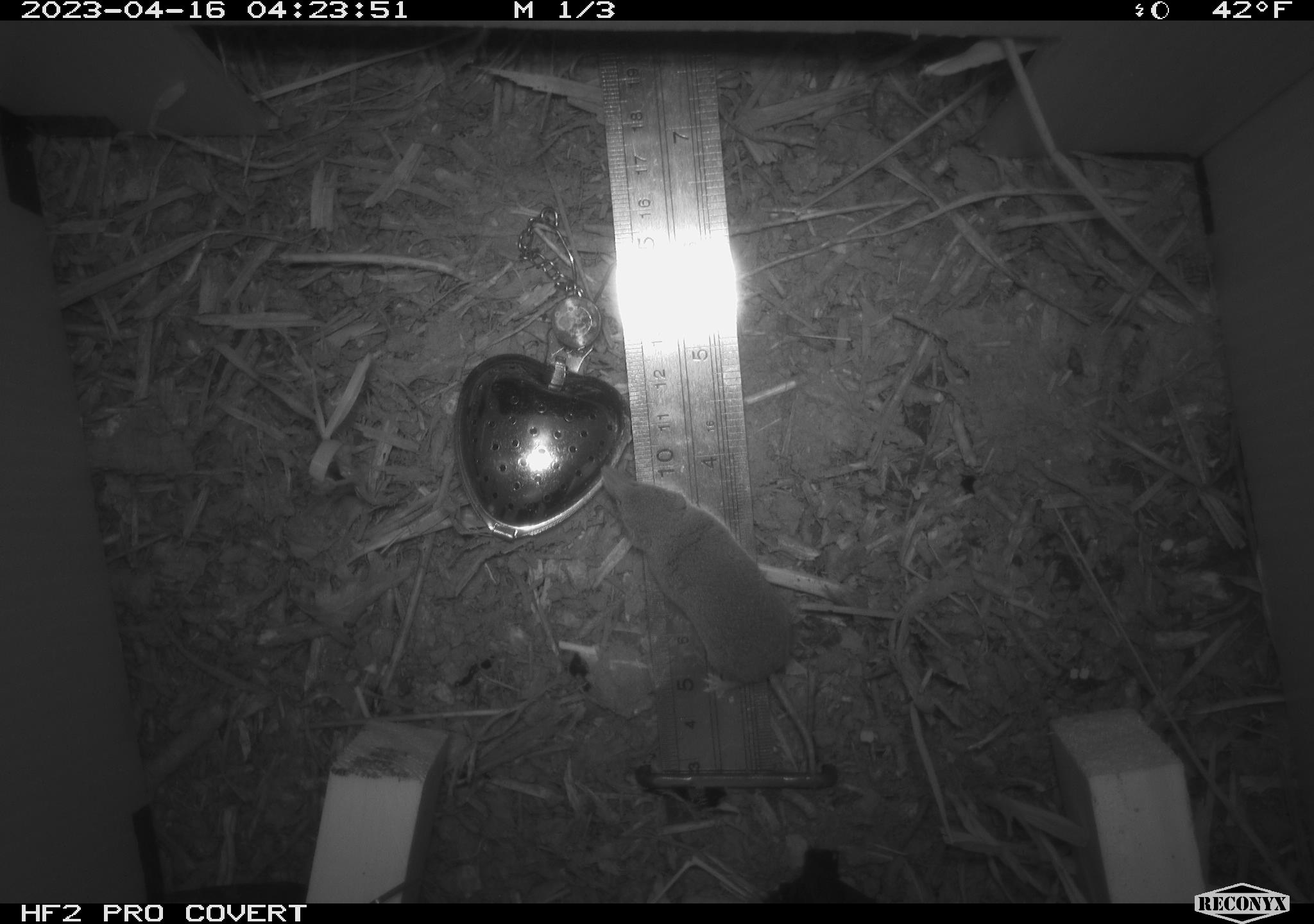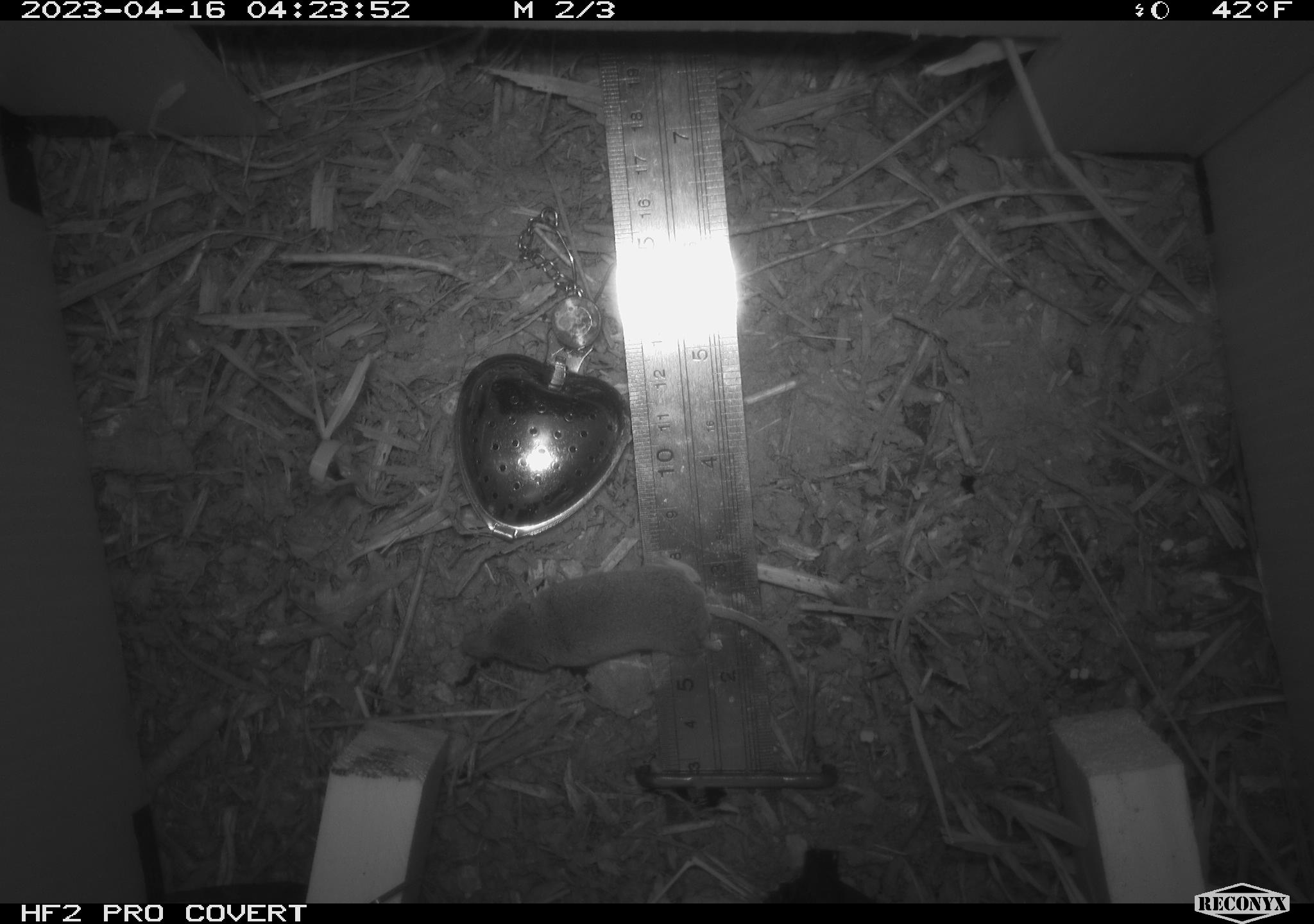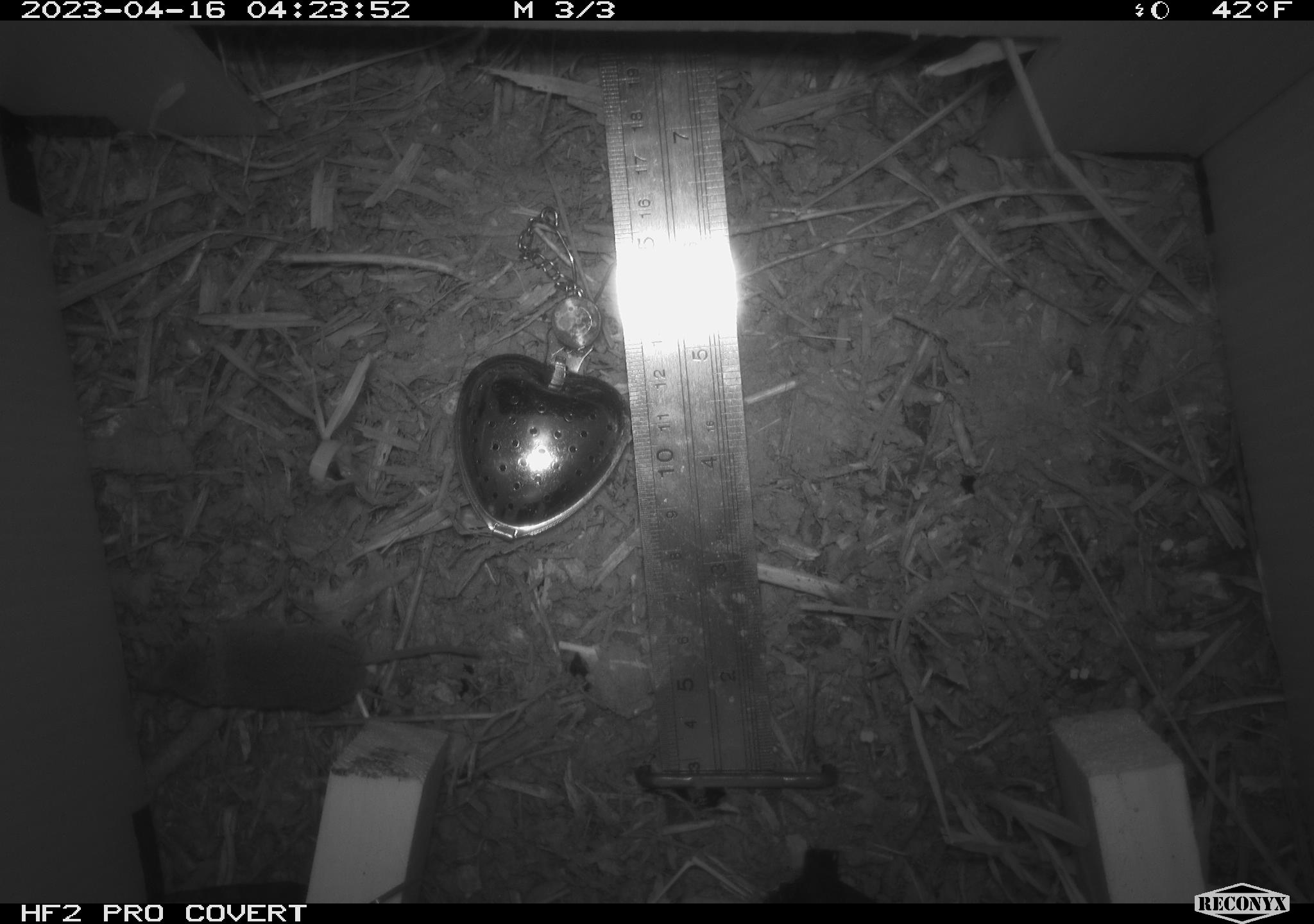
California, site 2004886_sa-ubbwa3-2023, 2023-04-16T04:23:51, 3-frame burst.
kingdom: Animalia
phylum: Chordata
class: Mammalia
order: Eulipotyphla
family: Soricidae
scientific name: Soricidae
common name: shrews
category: soricidae family